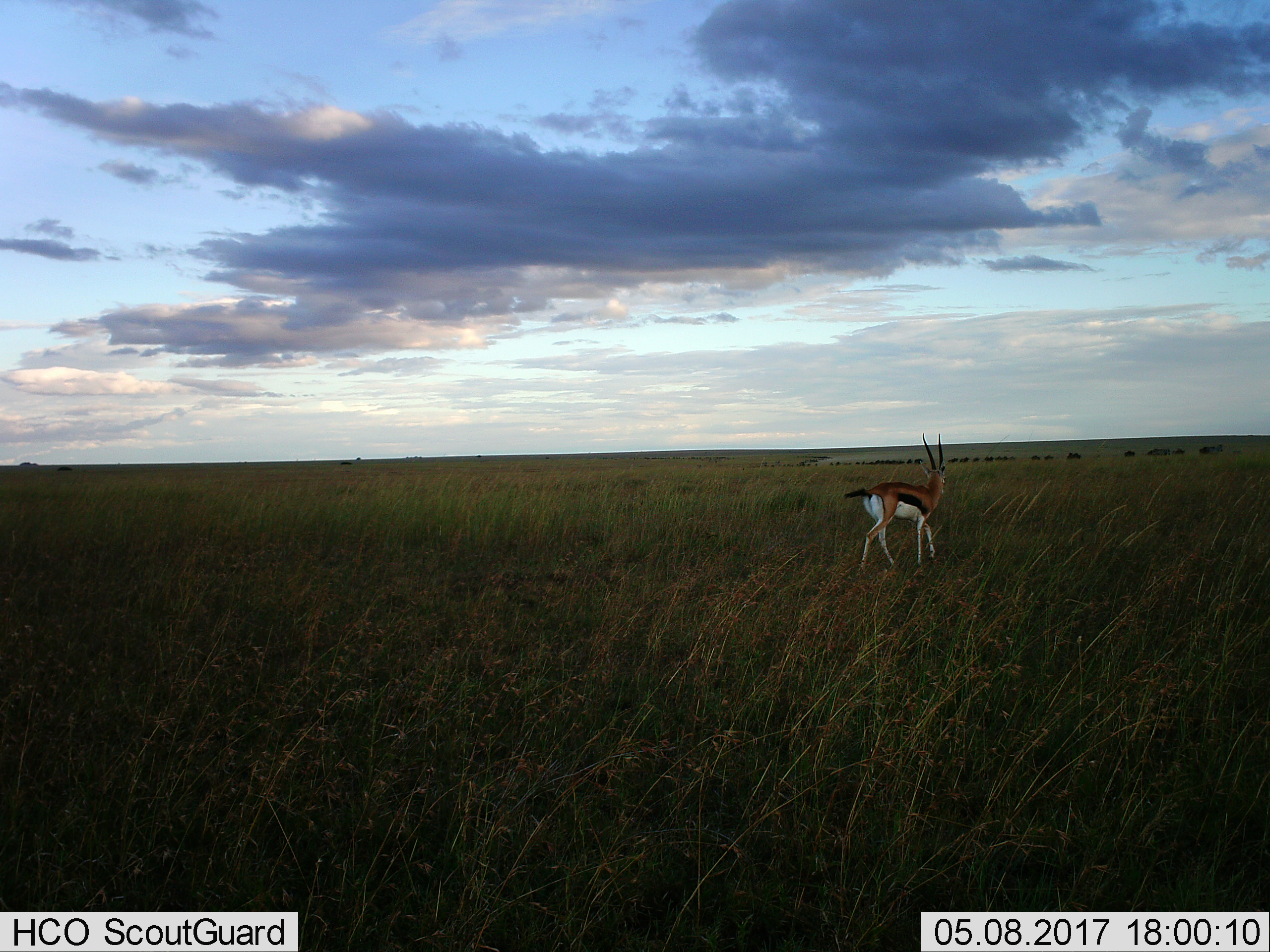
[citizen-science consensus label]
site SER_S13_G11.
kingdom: Animalia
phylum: Chordata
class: Mammalia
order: Artiodactyla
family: Bovidae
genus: Eudorcas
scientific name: Eudorcas thomsonii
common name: thomson's gazelle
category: gazellethomsons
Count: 1.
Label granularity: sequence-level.